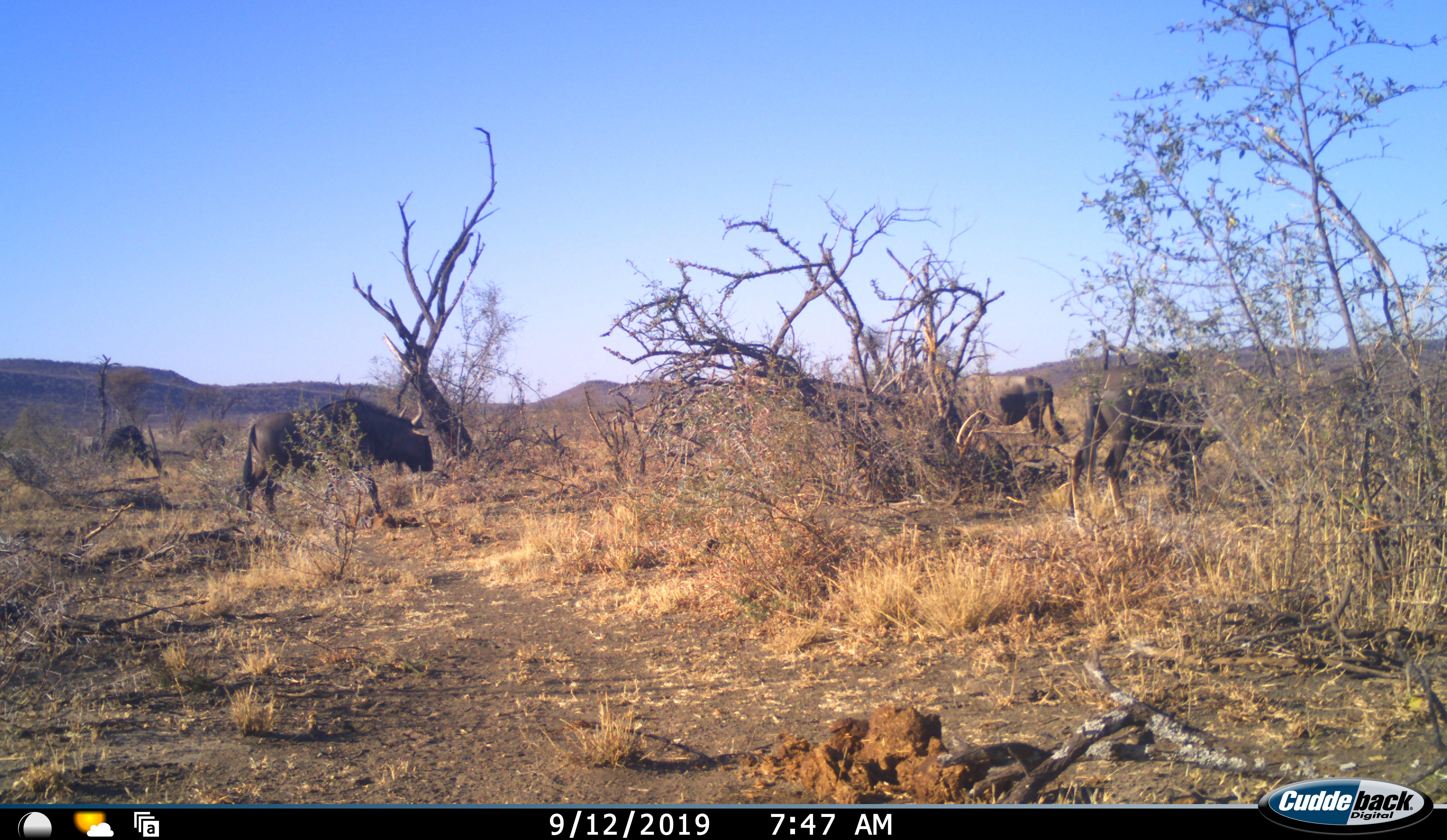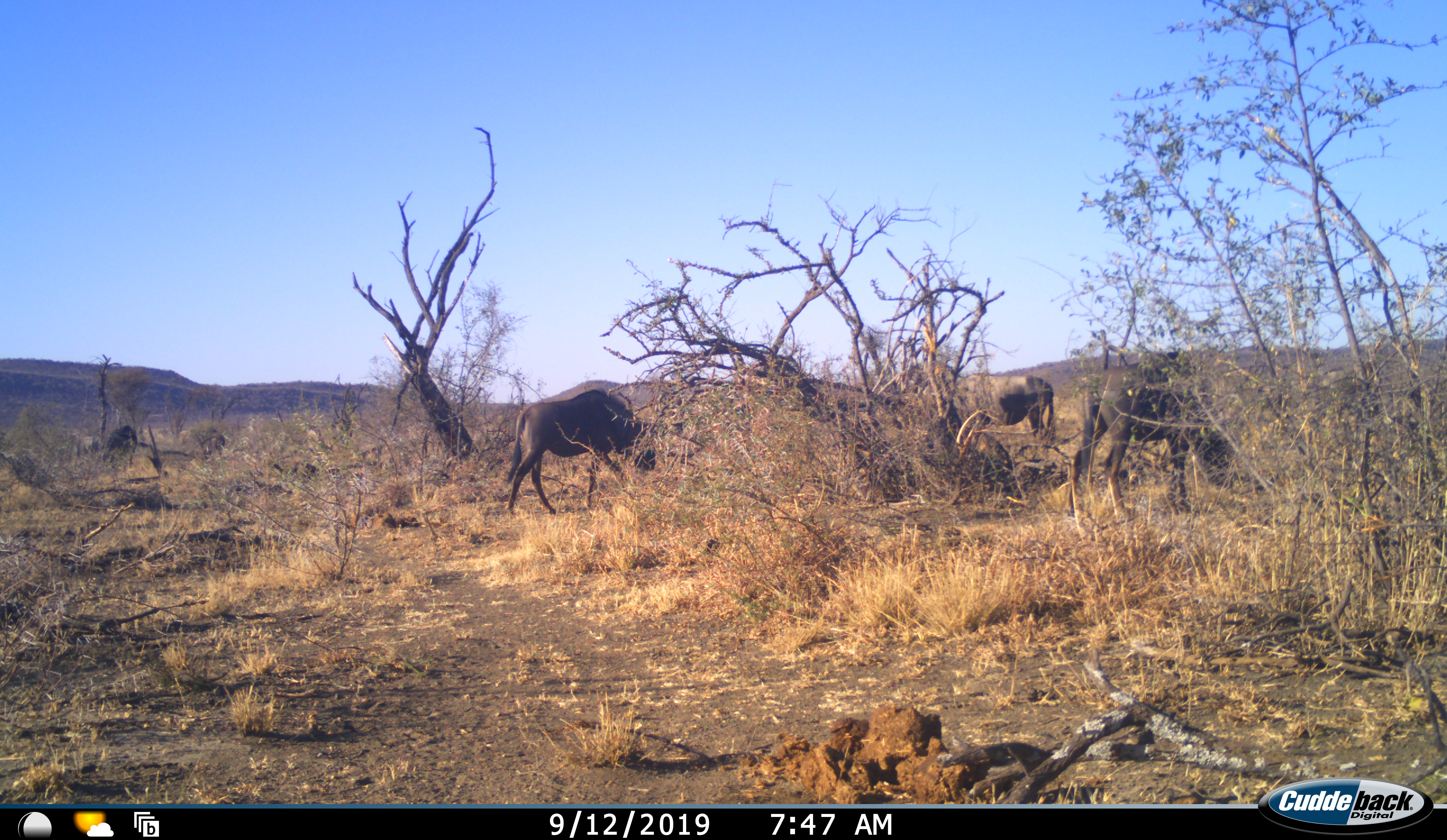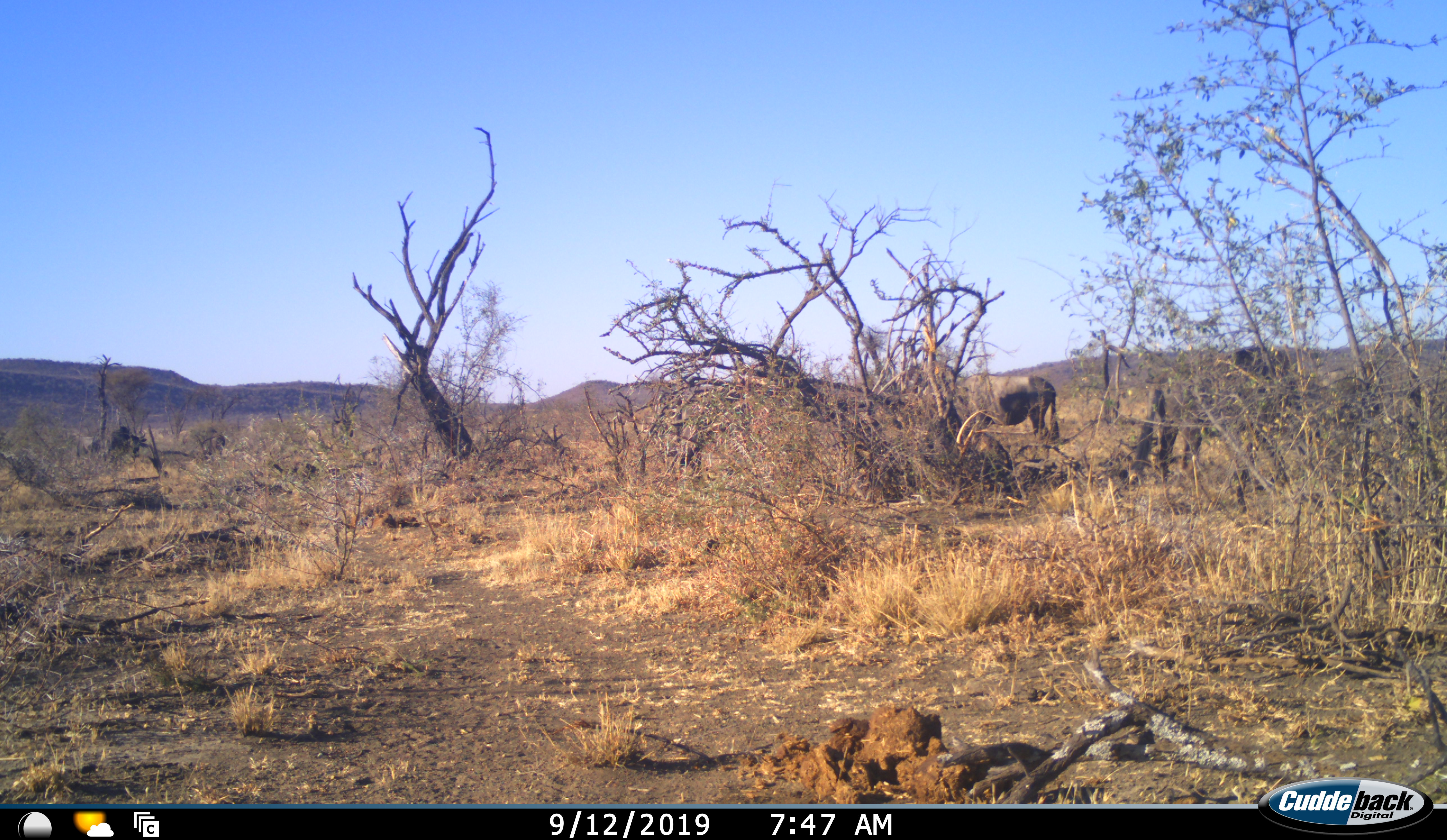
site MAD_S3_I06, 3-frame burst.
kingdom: Animalia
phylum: Chordata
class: Mammalia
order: Artiodactyla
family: Bovidae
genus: Connochaetes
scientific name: Connochaetes taurinus taurinus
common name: blue wildebeest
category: wildebeestblue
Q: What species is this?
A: Wildebeestblue (blue wildebeest) (Connochaetes taurinus taurinus).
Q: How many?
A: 4.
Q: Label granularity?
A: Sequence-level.